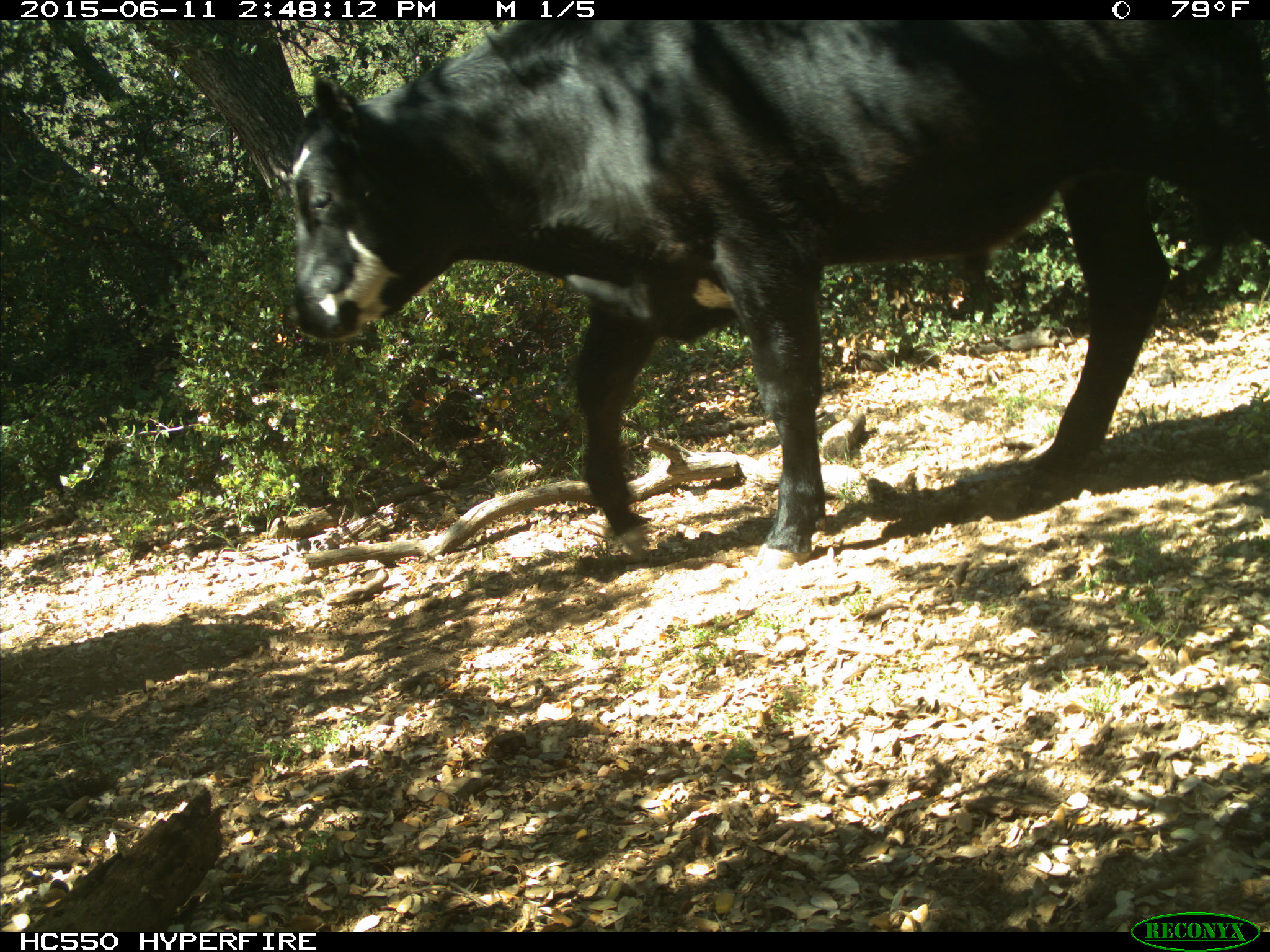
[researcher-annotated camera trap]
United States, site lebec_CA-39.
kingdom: Animalia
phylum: Chordata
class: Mammalia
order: Artiodactyla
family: Bovidae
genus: Bos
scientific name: Bos taurus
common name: domestic cow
Bos taurus (domestic cow).